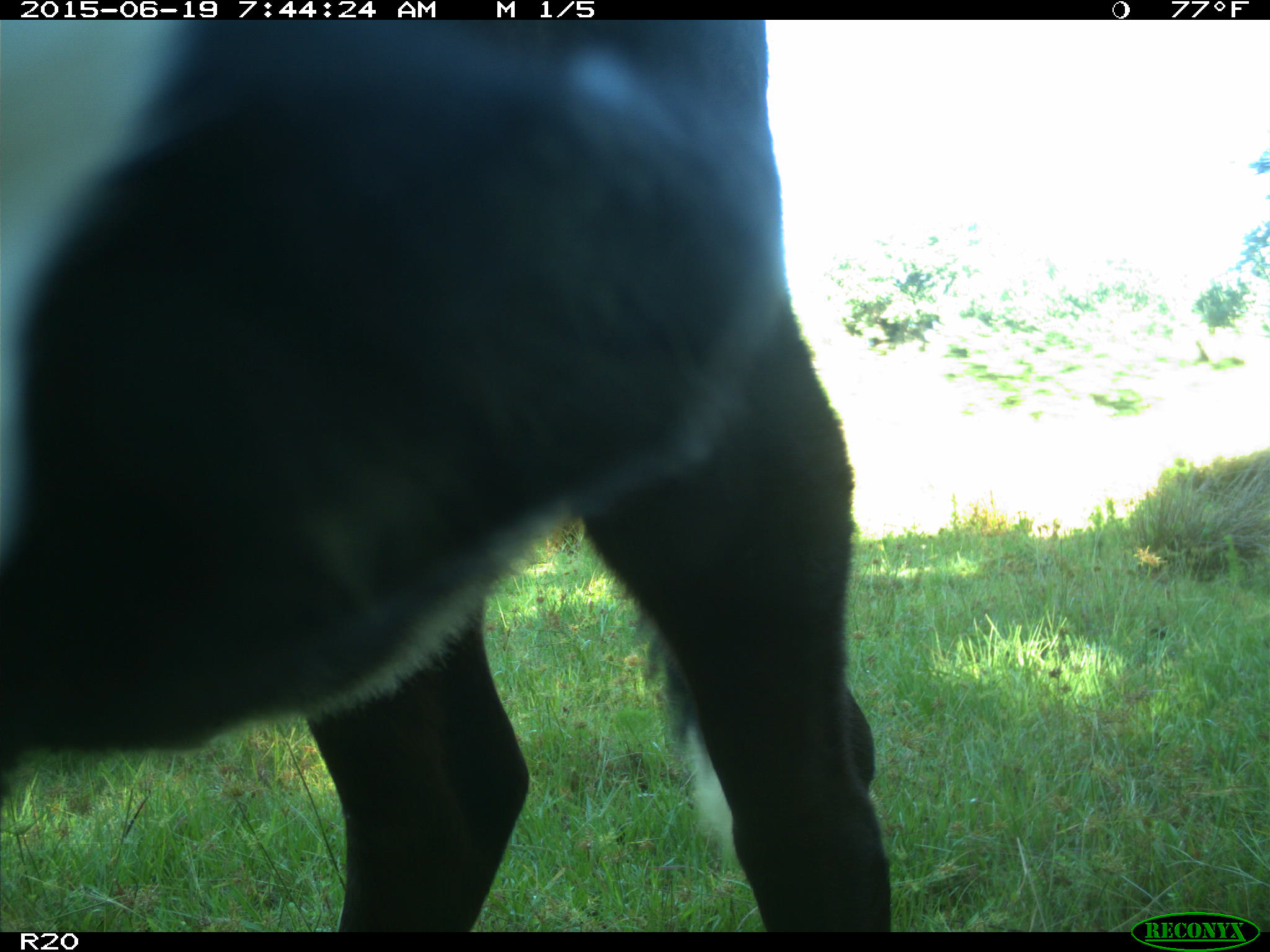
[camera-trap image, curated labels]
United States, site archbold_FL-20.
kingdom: Animalia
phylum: Chordata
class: Mammalia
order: Artiodactyla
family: Bovidae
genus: Bos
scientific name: Bos taurus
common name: domestic cow